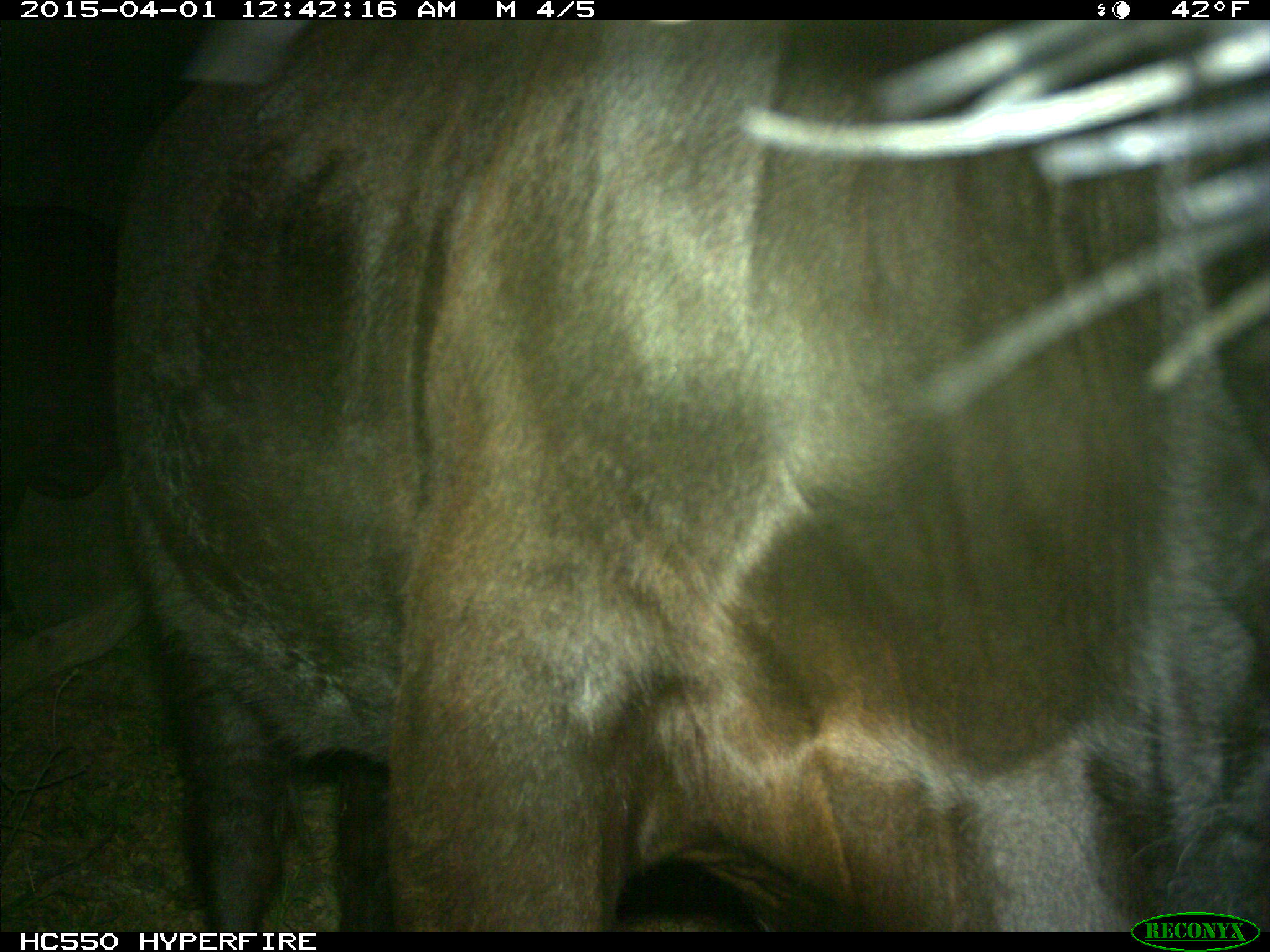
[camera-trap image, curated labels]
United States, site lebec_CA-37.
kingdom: Animalia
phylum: Chordata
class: Mammalia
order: Artiodactyla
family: Bovidae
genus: Bos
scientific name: Bos taurus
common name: domestic cow